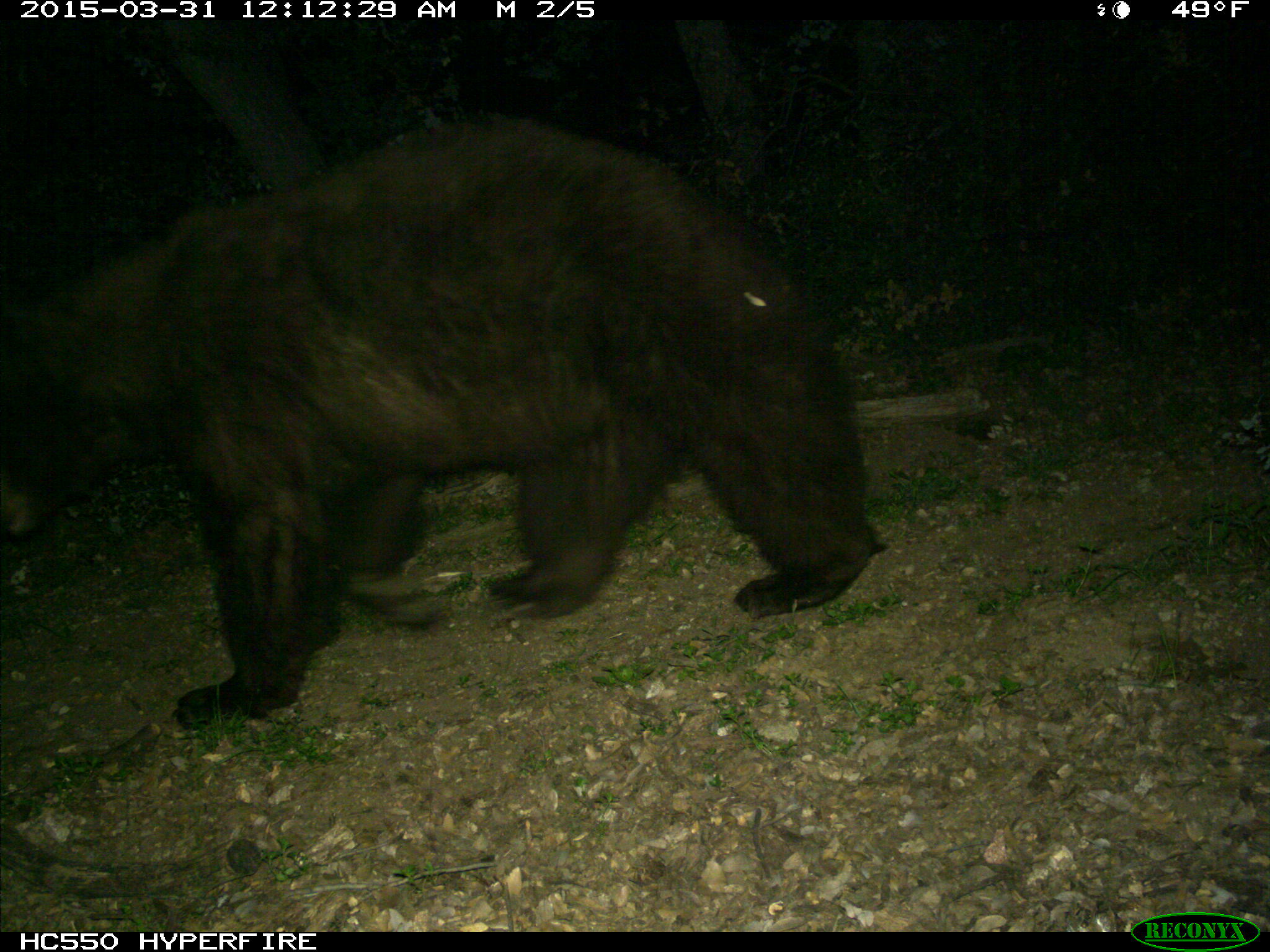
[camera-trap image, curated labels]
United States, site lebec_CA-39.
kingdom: Animalia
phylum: Chordata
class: Mammalia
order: Carnivora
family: Ursidae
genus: Ursus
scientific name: Ursus americanus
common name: american black bear